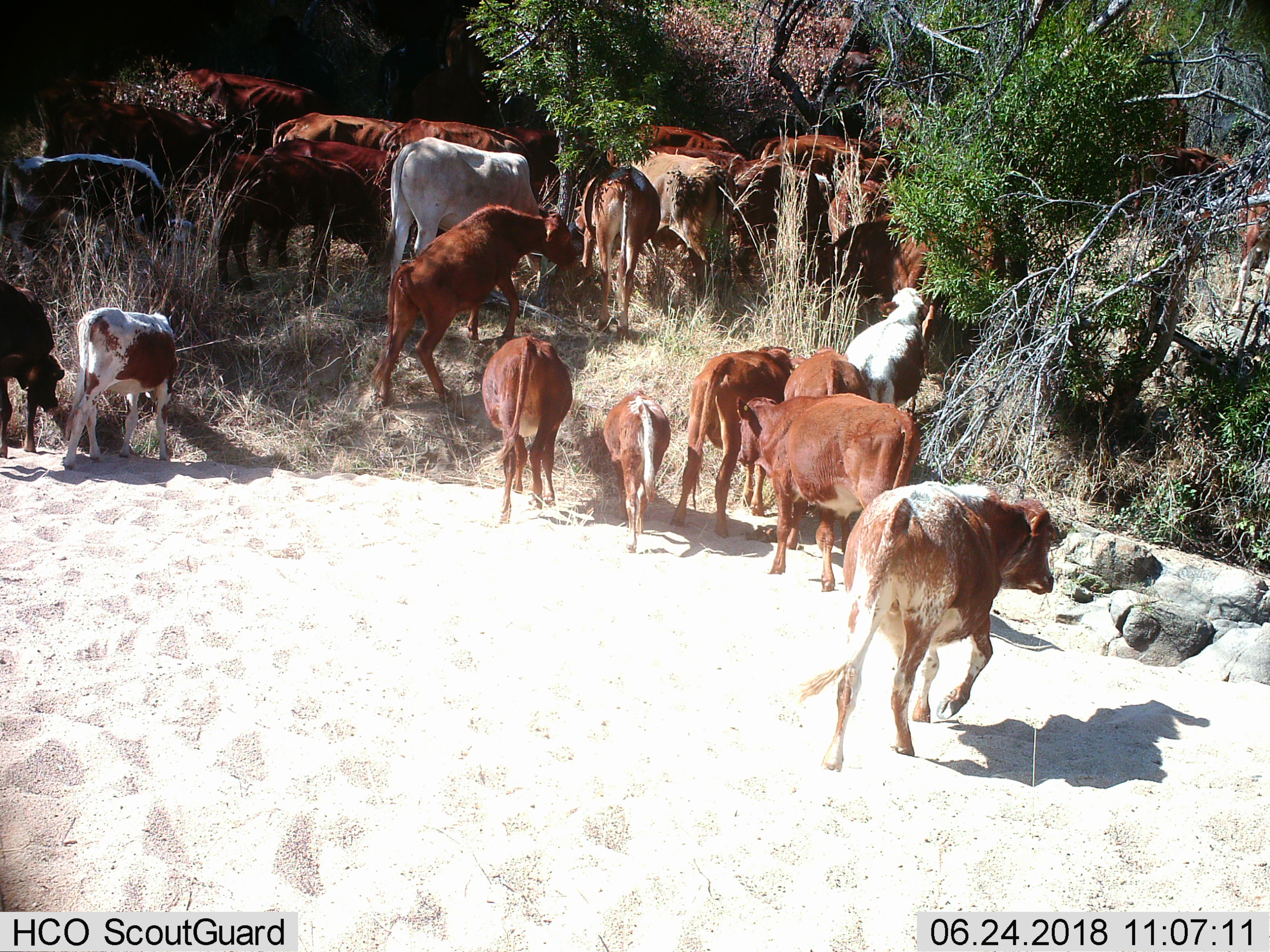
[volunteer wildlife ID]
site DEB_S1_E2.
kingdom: Animalia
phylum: Chordata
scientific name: Vertebrata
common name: domestic animal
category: domesticanimal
Domesticanimal (domestic animal) (Vertebrata), count 11-50. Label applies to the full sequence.